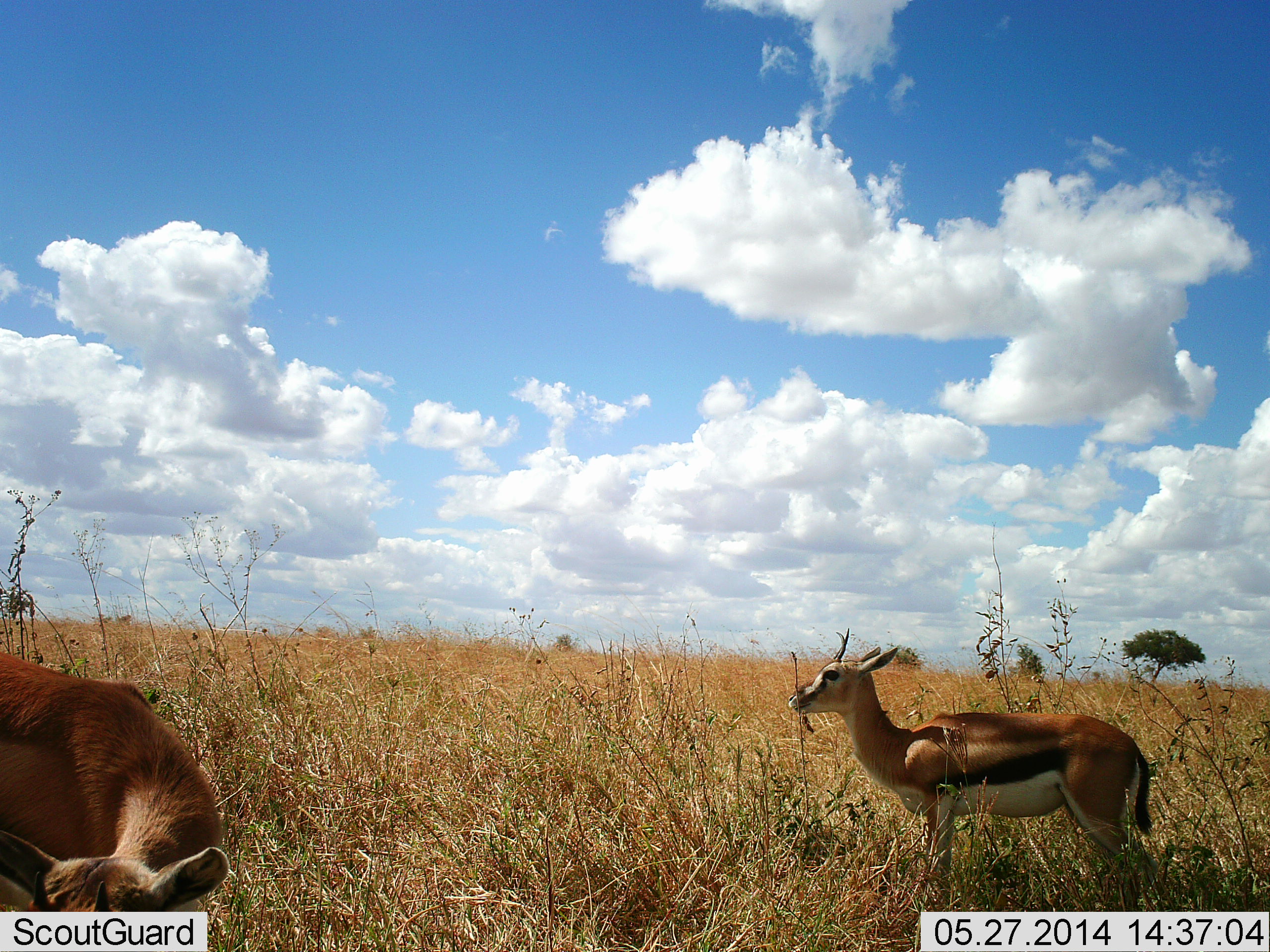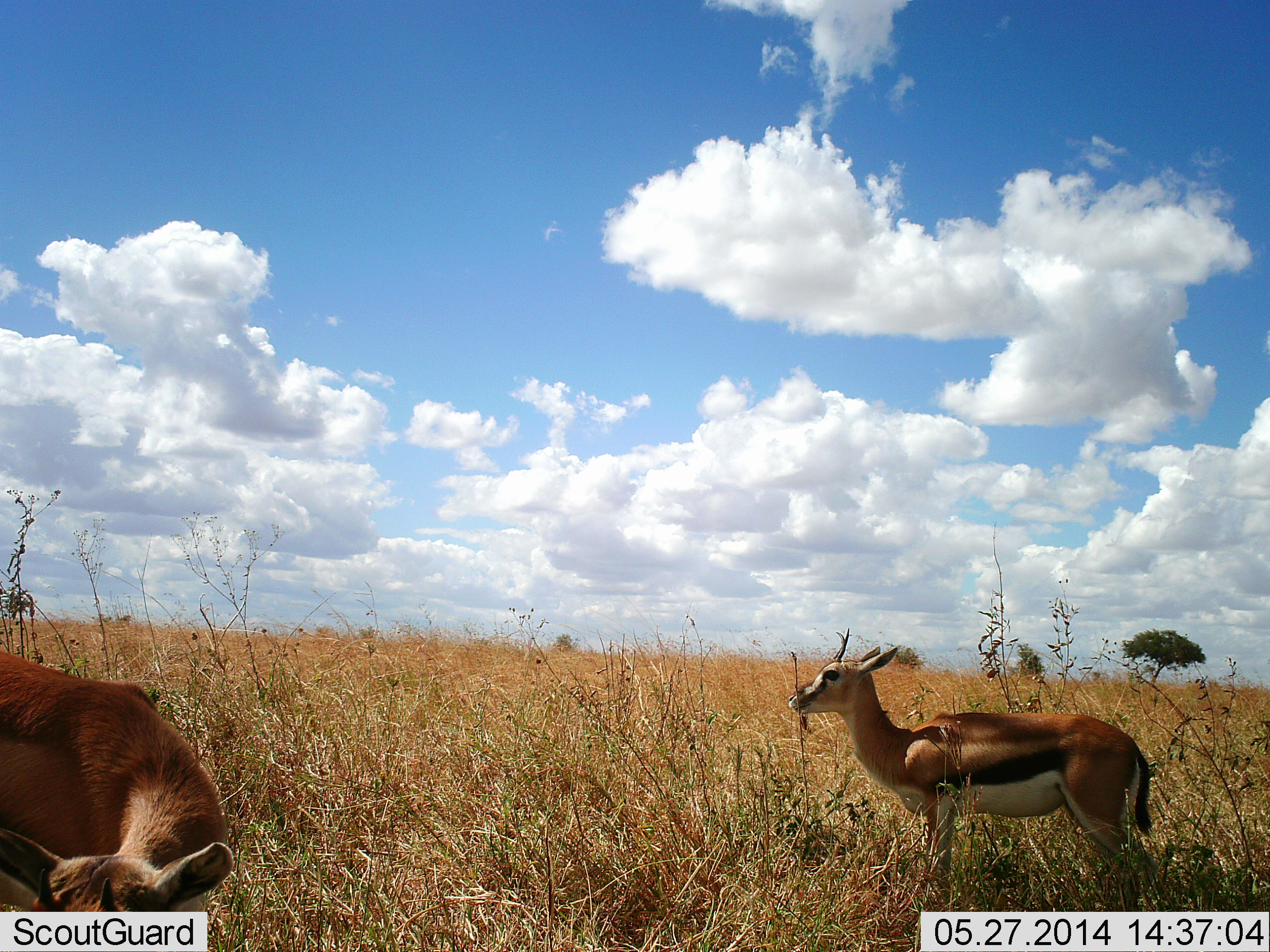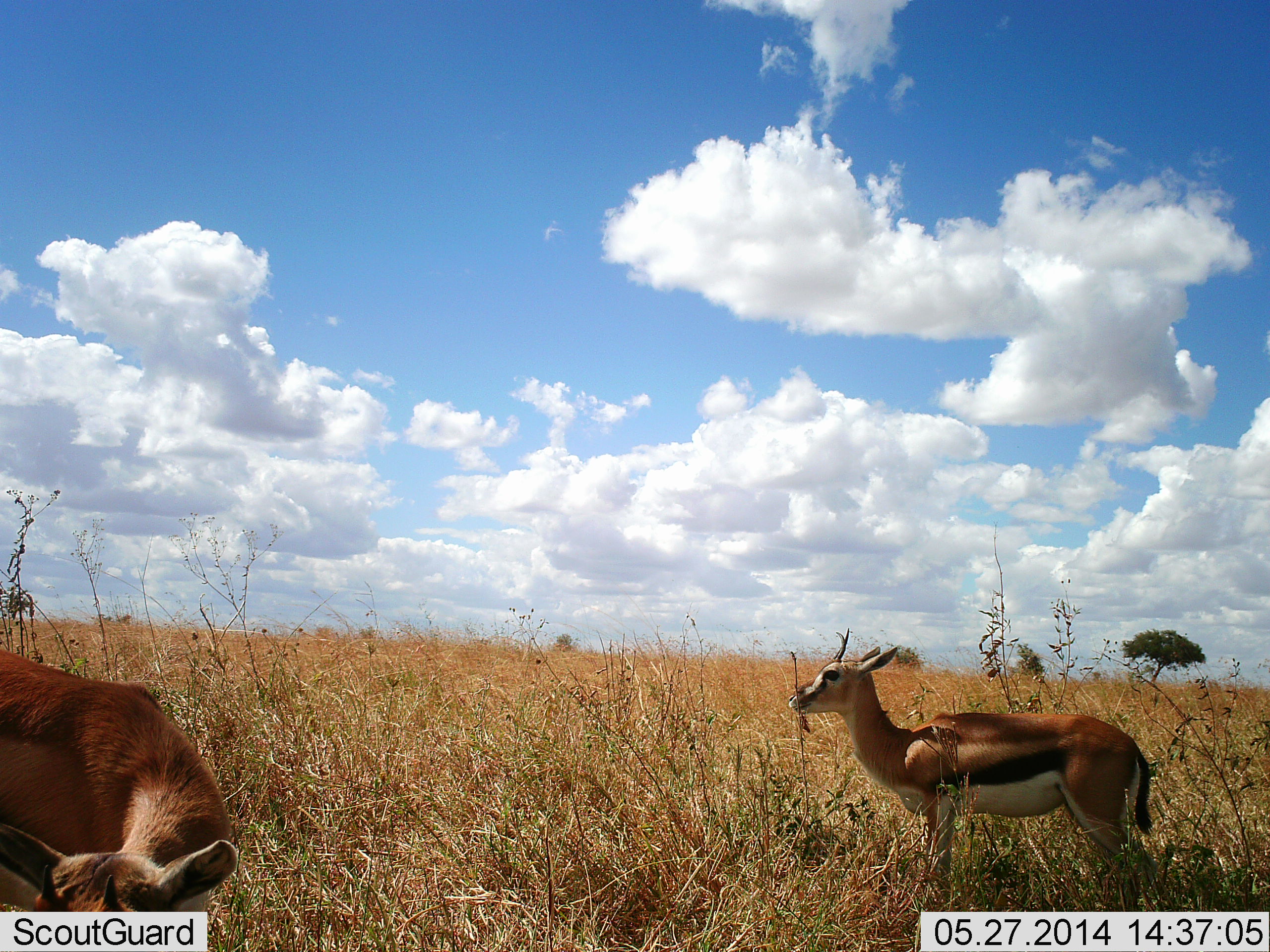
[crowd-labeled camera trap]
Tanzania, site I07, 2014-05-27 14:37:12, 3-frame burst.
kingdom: Animalia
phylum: Chordata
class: Mammalia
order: Artiodactyla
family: Bovidae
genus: Eudorcas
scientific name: Eudorcas thomsonii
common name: thomson's gazelle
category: gazellethomsons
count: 2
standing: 90%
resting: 10%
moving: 0%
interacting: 0%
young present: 0%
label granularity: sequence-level